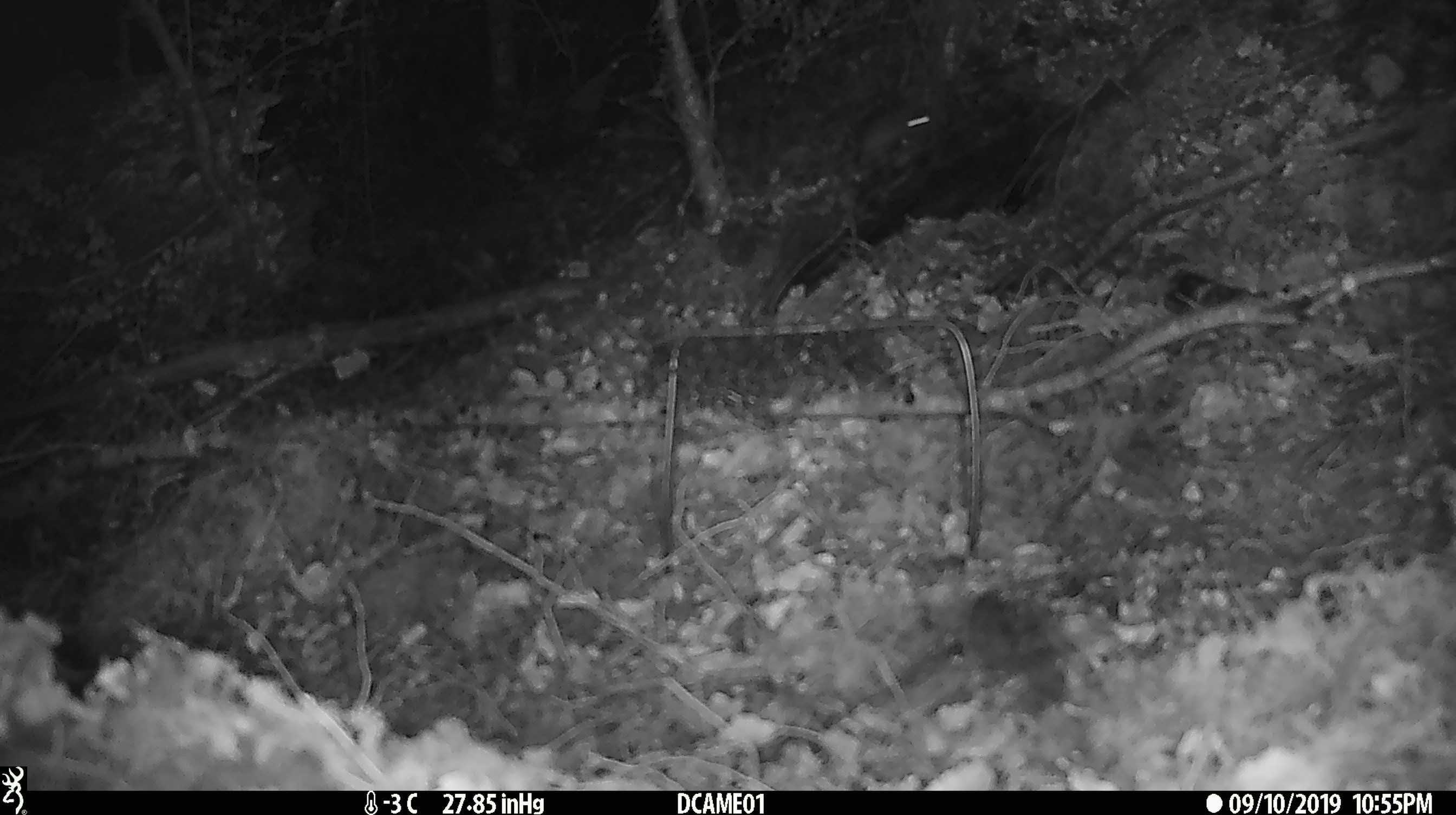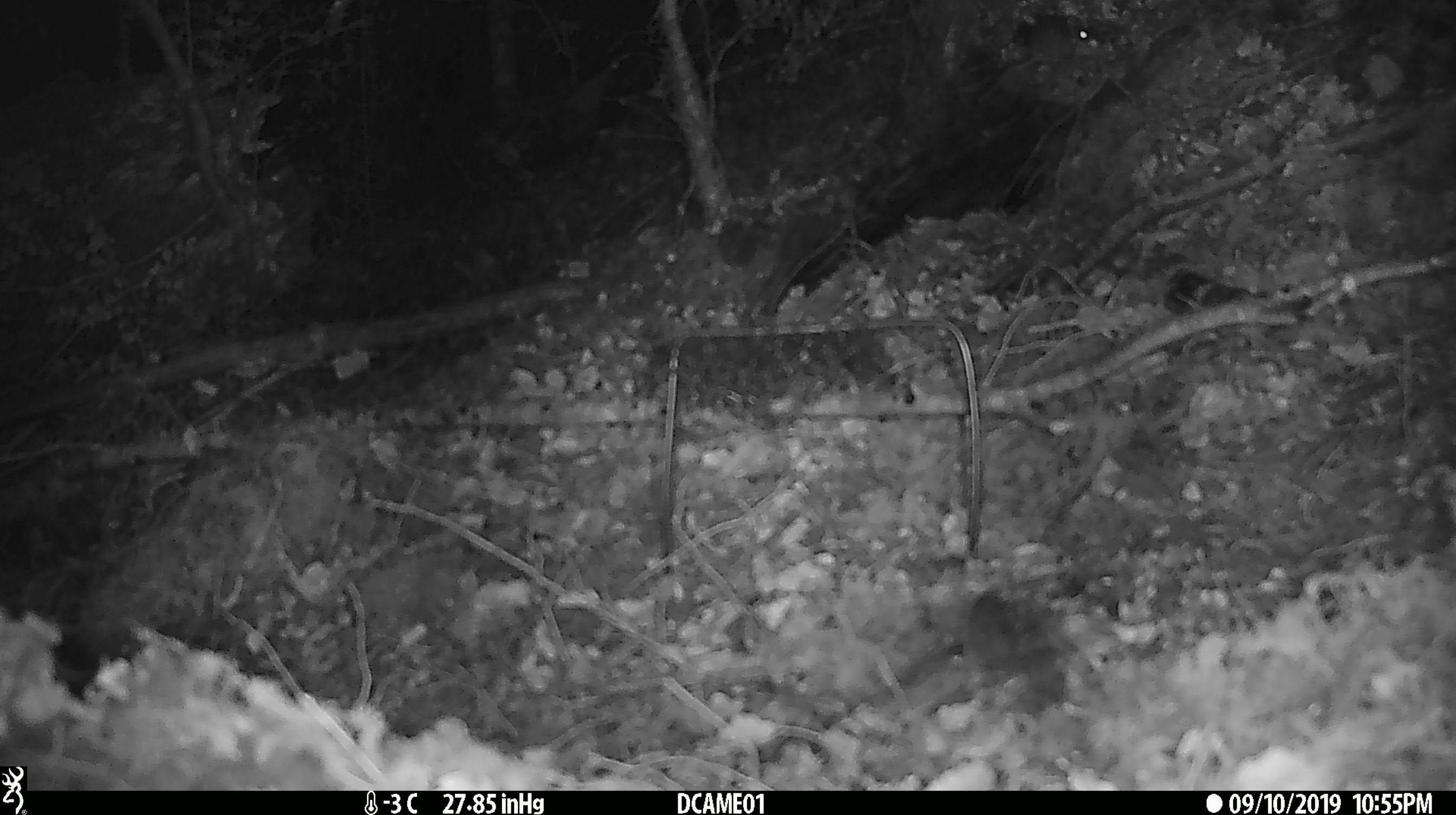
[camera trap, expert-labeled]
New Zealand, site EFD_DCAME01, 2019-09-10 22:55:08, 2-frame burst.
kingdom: Animalia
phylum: Chordata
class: Mammalia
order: Rodentia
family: Muridae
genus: Mus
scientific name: Mus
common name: mouse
Mouse (Mus).